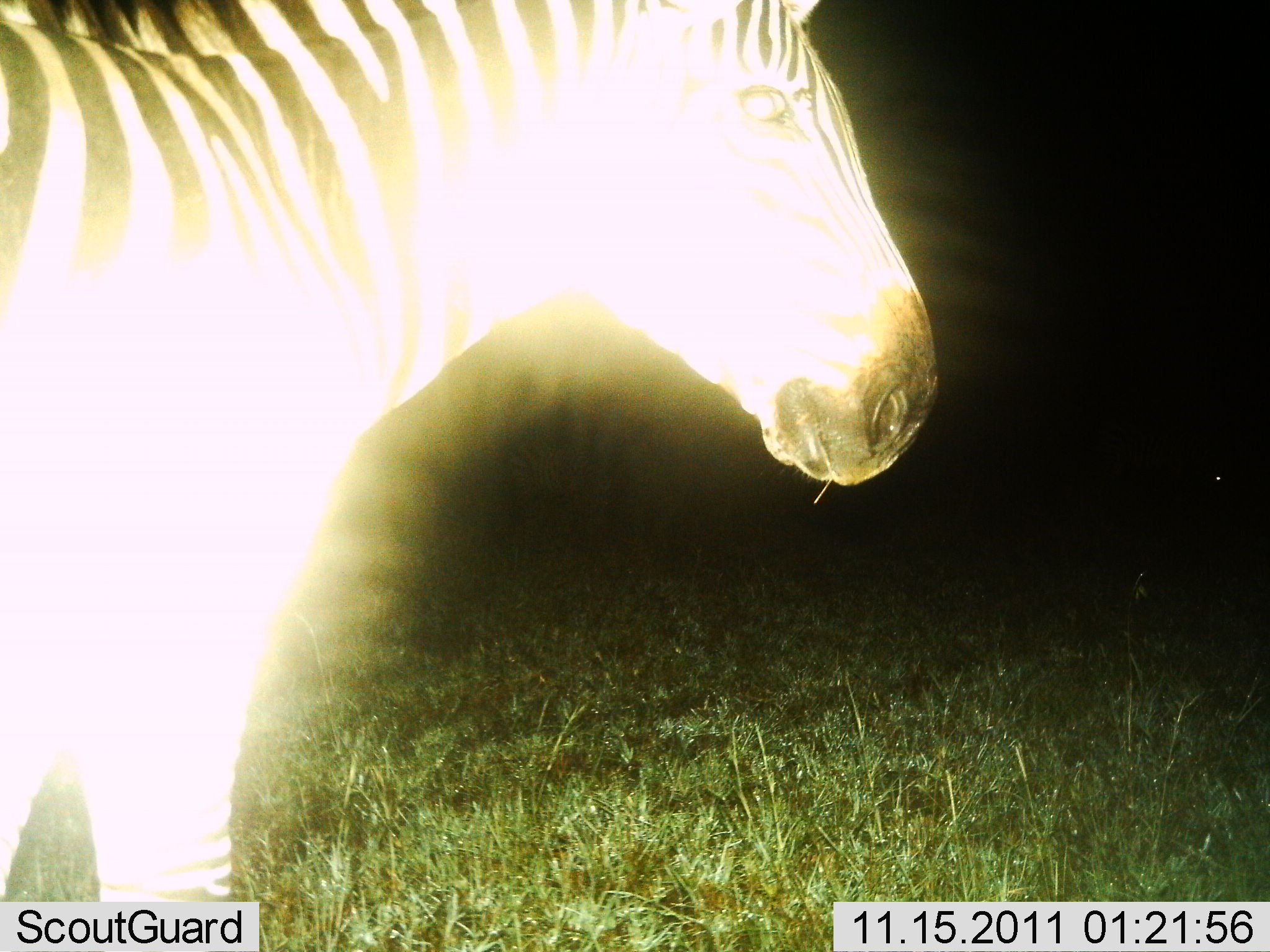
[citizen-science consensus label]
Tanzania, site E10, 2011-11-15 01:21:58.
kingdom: Animalia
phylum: Chordata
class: Mammalia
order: Perissodactyla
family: Equidae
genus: Equus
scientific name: Equus quagga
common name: plains zebra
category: zebra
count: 1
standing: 86%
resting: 7%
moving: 0%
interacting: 7%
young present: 0%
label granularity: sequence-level